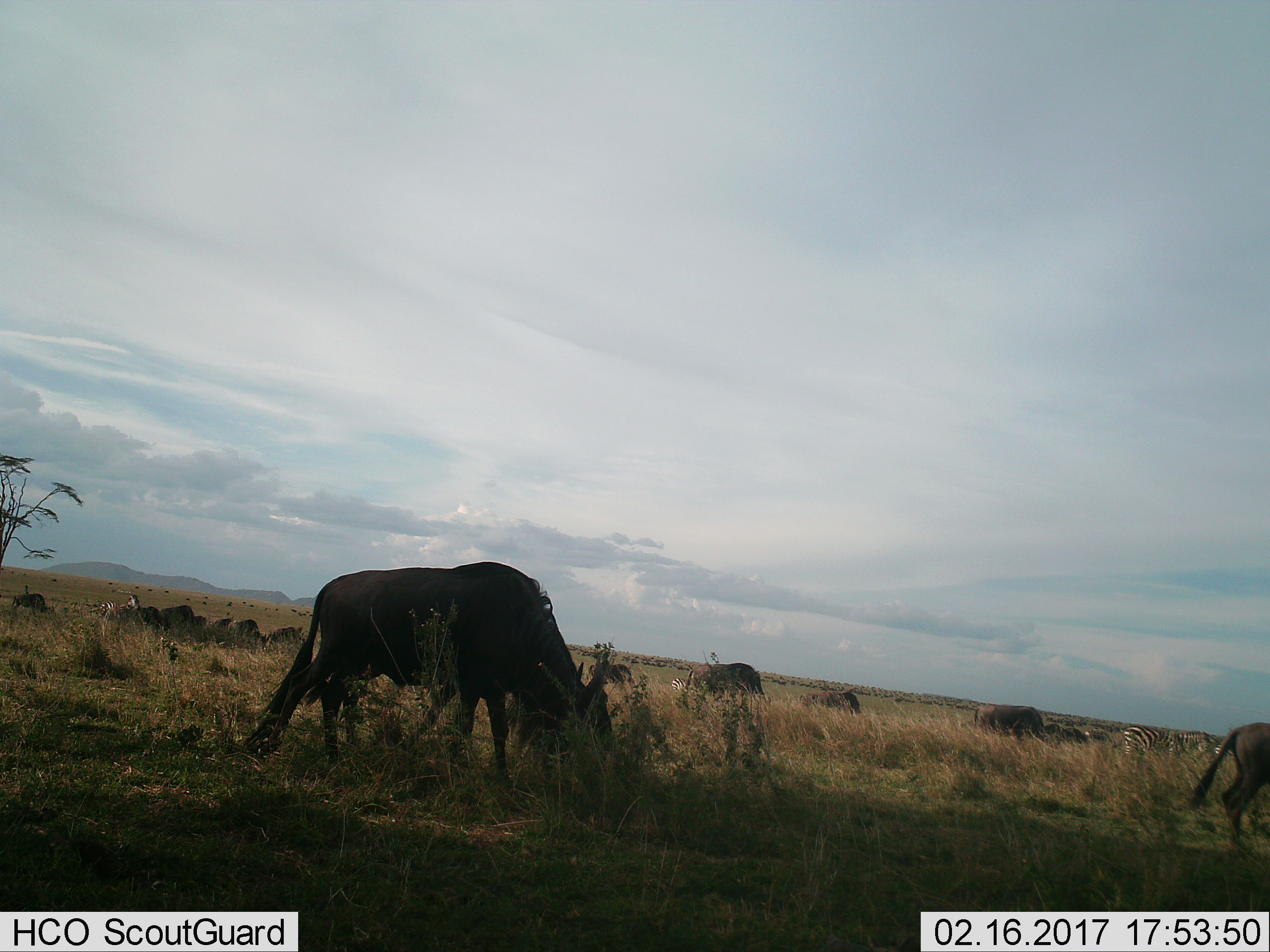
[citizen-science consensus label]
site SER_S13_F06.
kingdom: Animalia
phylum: Chordata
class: Mammalia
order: Artiodactyla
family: Bovidae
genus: Connochaetes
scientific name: Connochaetes taurinus taurinus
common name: blue wildebeest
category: wildebeestblue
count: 11-50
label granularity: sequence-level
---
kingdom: Animalia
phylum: Chordata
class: Mammalia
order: Perissodactyla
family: Equidae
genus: Equus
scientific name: Equus quagga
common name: plains zebra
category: zebraplains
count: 5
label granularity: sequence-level